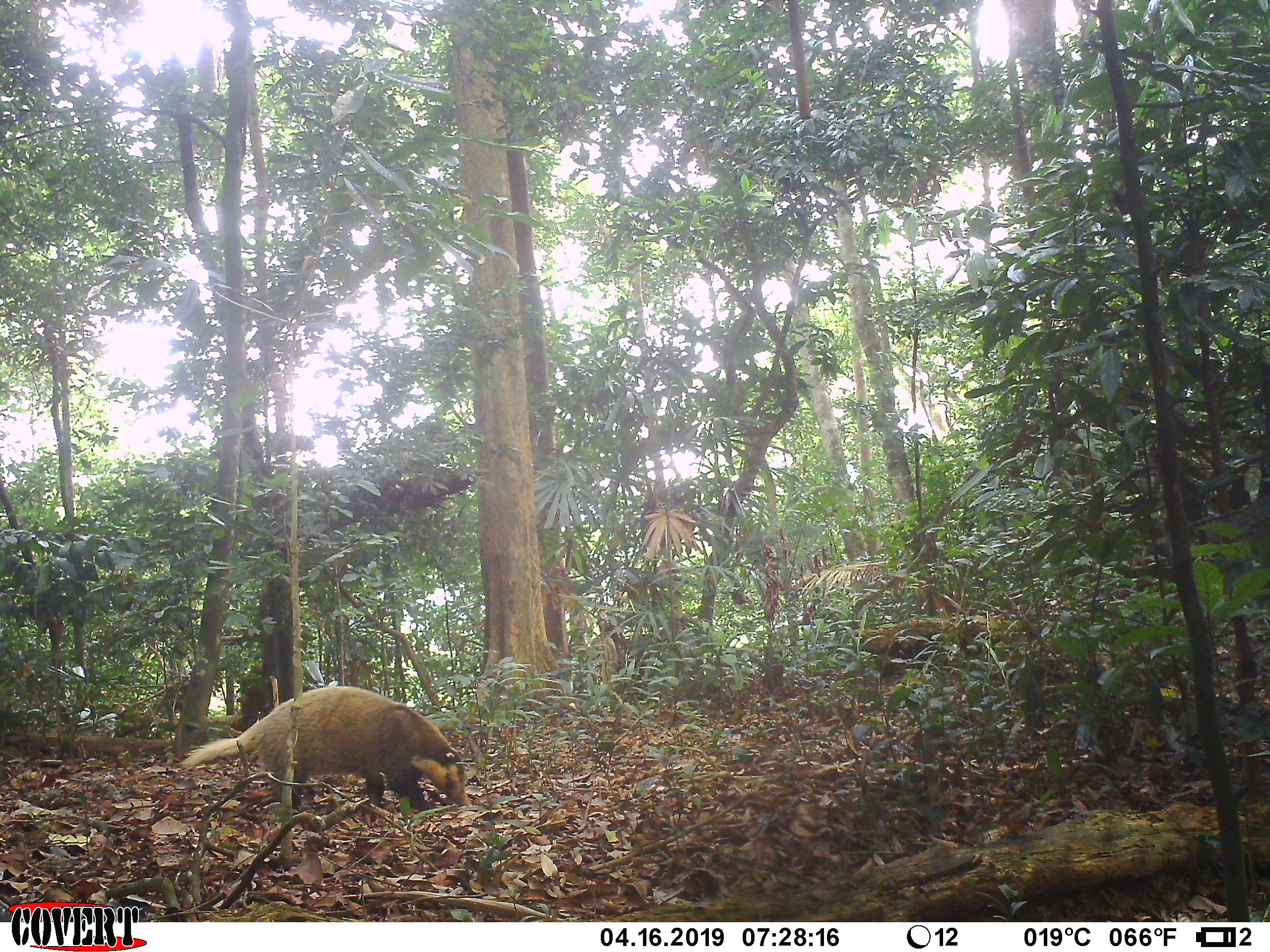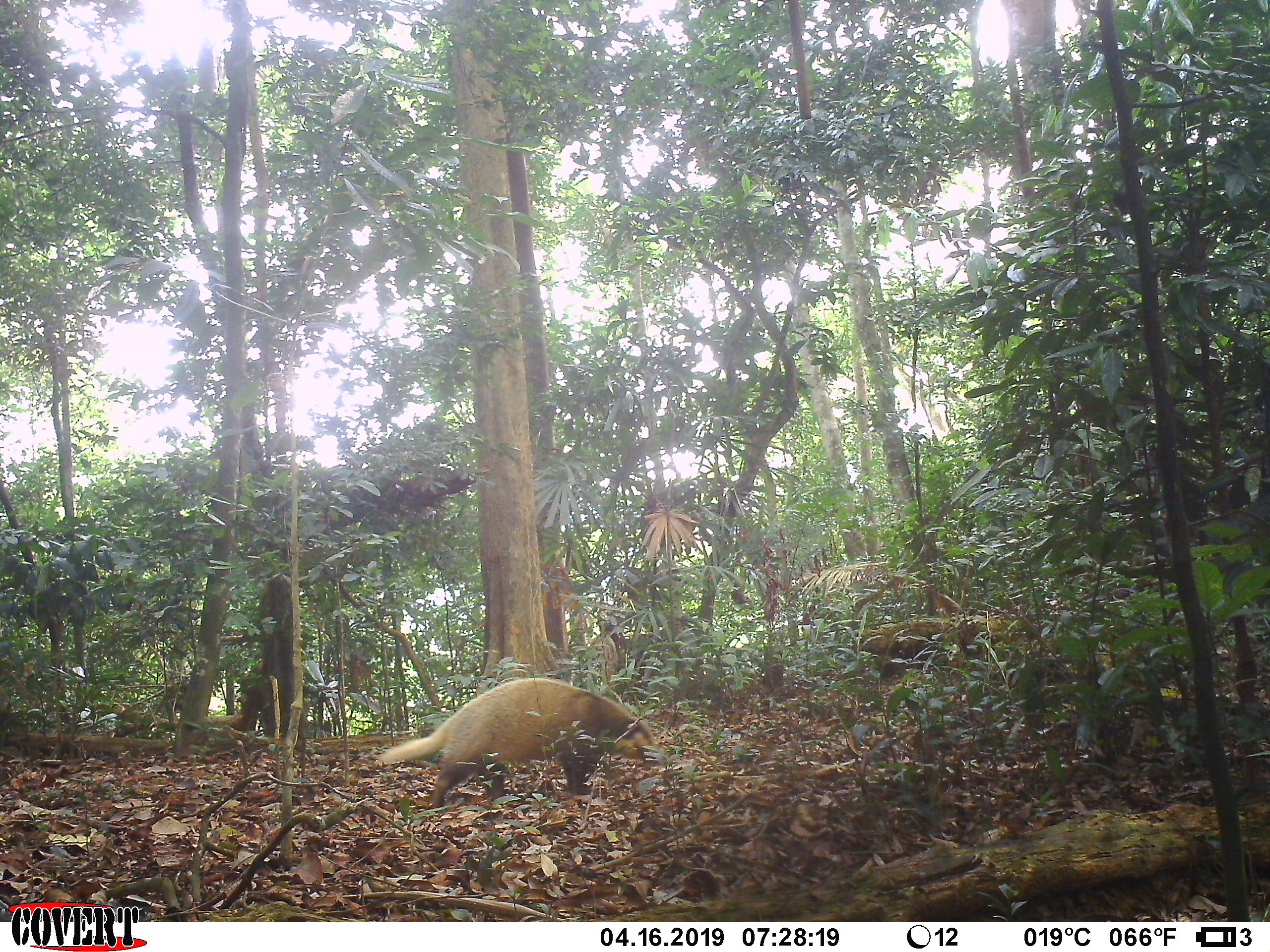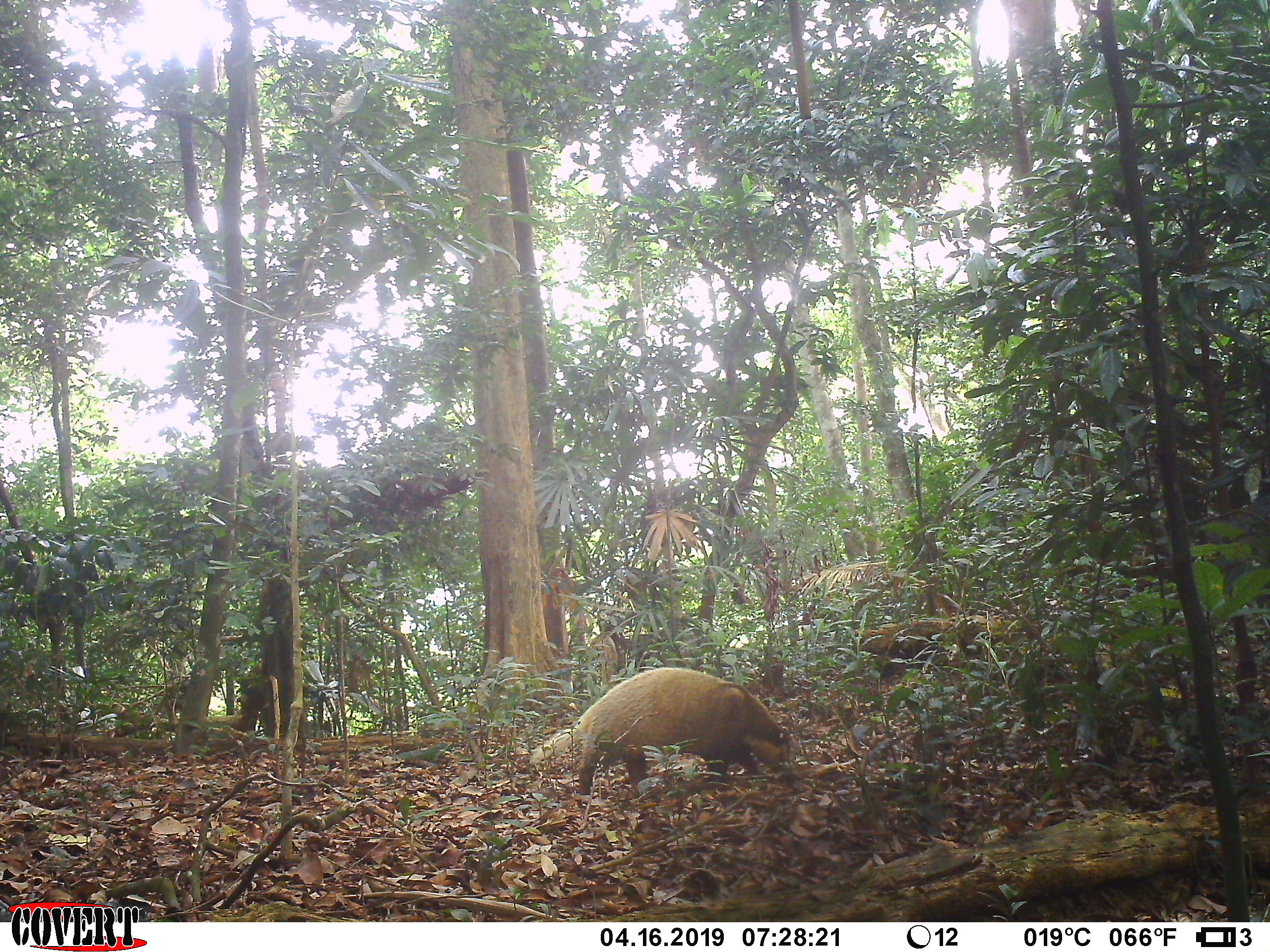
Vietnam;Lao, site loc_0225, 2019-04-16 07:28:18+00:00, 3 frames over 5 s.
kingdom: Animalia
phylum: Chordata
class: Mammalia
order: Carnivora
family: Mustelidae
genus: Arctonyx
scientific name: Arctonyx collaris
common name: hog badger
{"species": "hog badger (Arctonyx collaris)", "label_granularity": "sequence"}